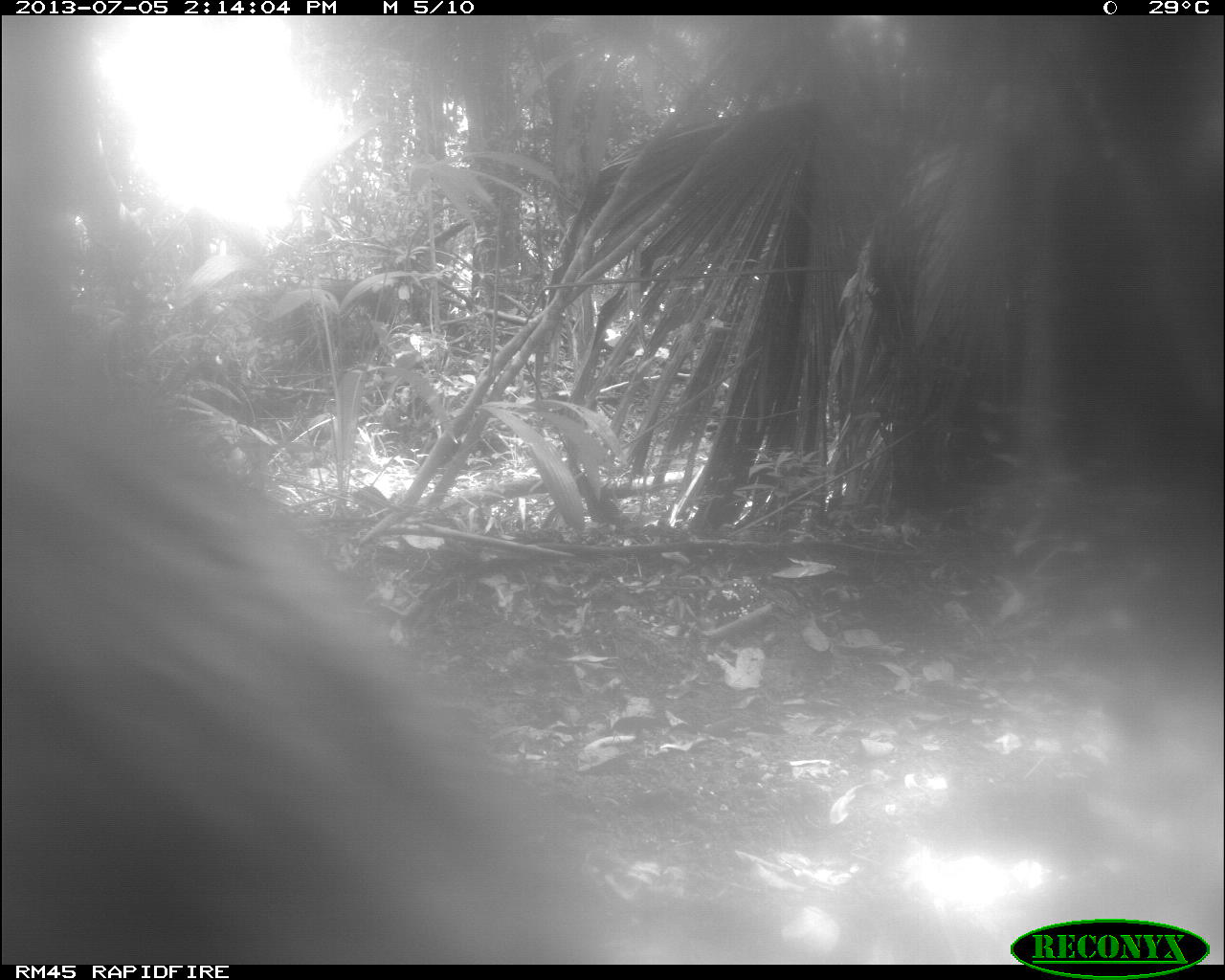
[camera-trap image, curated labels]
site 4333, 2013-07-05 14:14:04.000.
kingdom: Animalia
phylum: Chordata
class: Mammalia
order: Artiodactyla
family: Tayassuidae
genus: Tayassu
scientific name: Tayassu pecari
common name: white-lipped peccary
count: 2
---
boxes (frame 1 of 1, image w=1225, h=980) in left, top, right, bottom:
tayassu pecari: 0, 231, 640, 965